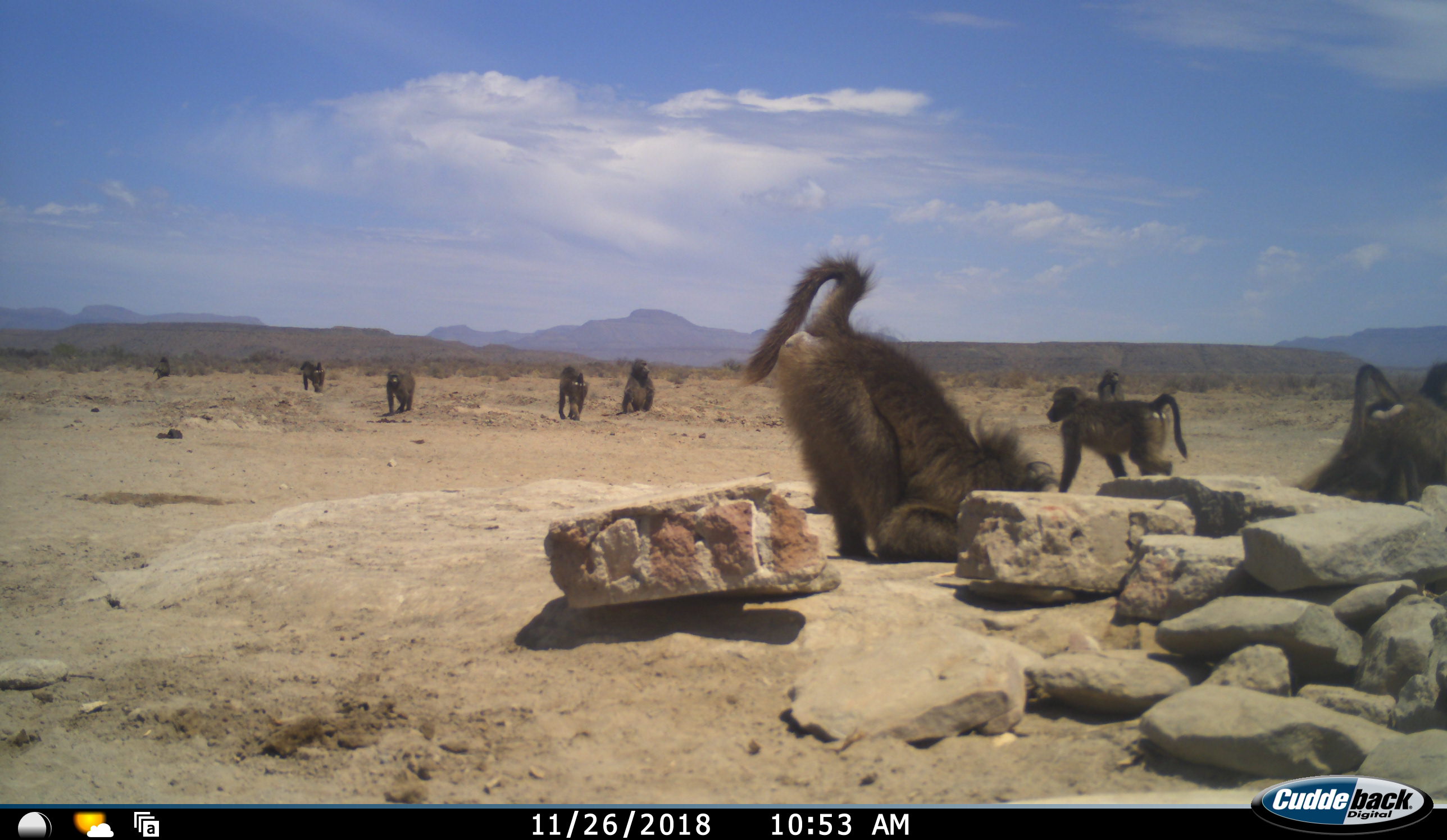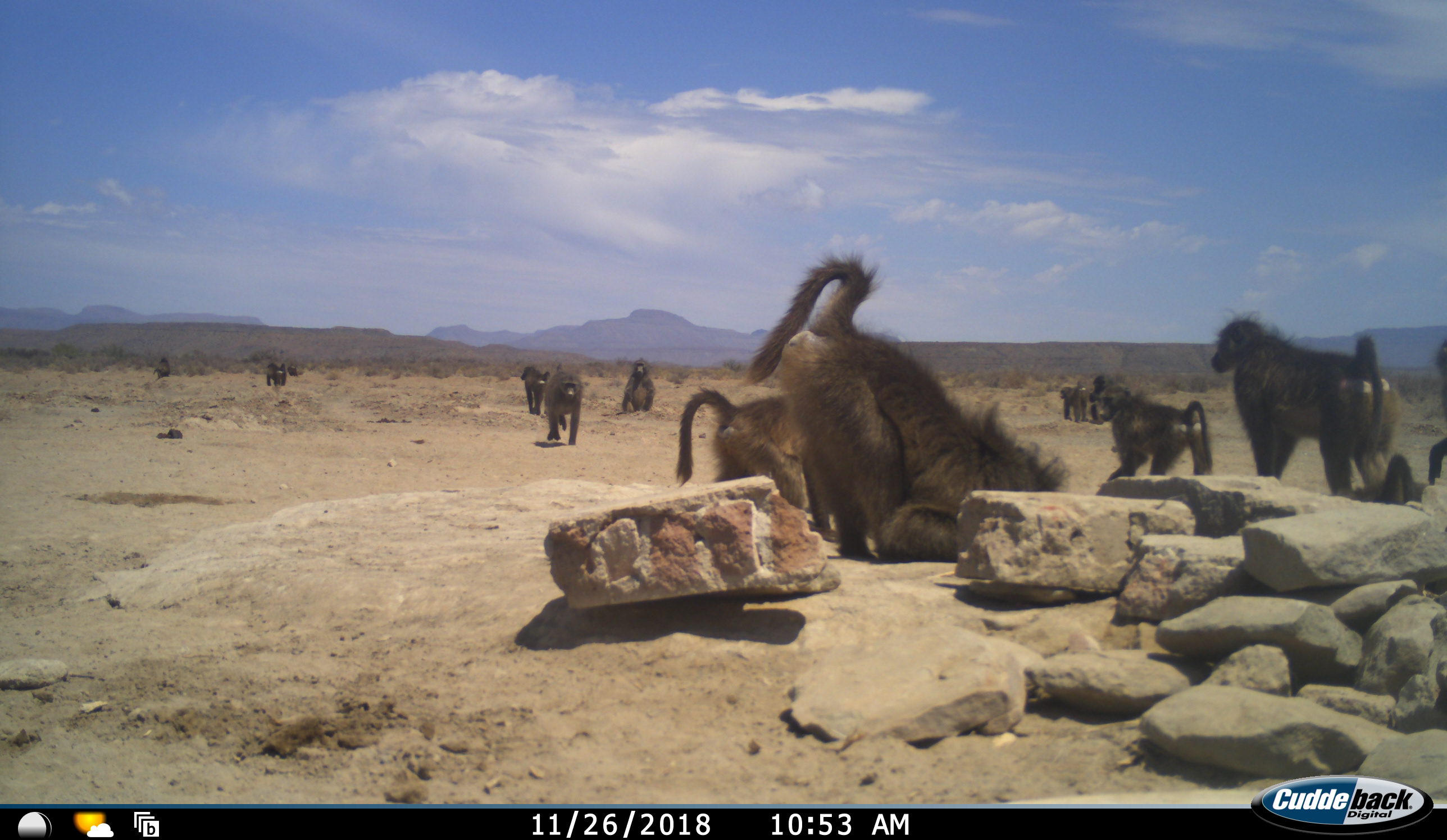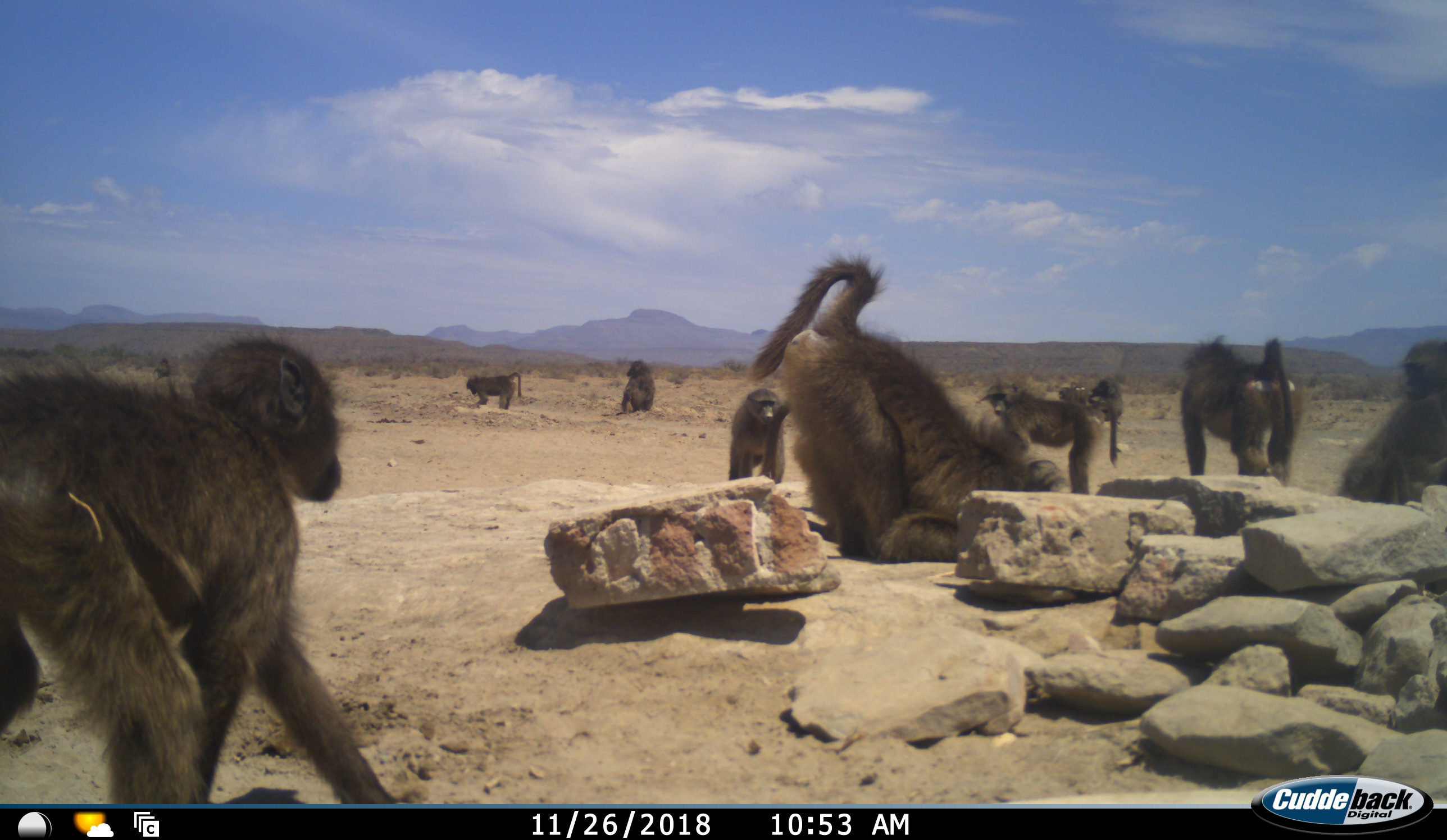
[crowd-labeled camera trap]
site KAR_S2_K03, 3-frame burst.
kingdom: Animalia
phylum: Chordata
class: Mammalia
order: Primates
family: Cercopithecidae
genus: Papio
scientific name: Papio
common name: baboon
Baboon (Papio), count 11-50. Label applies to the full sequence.